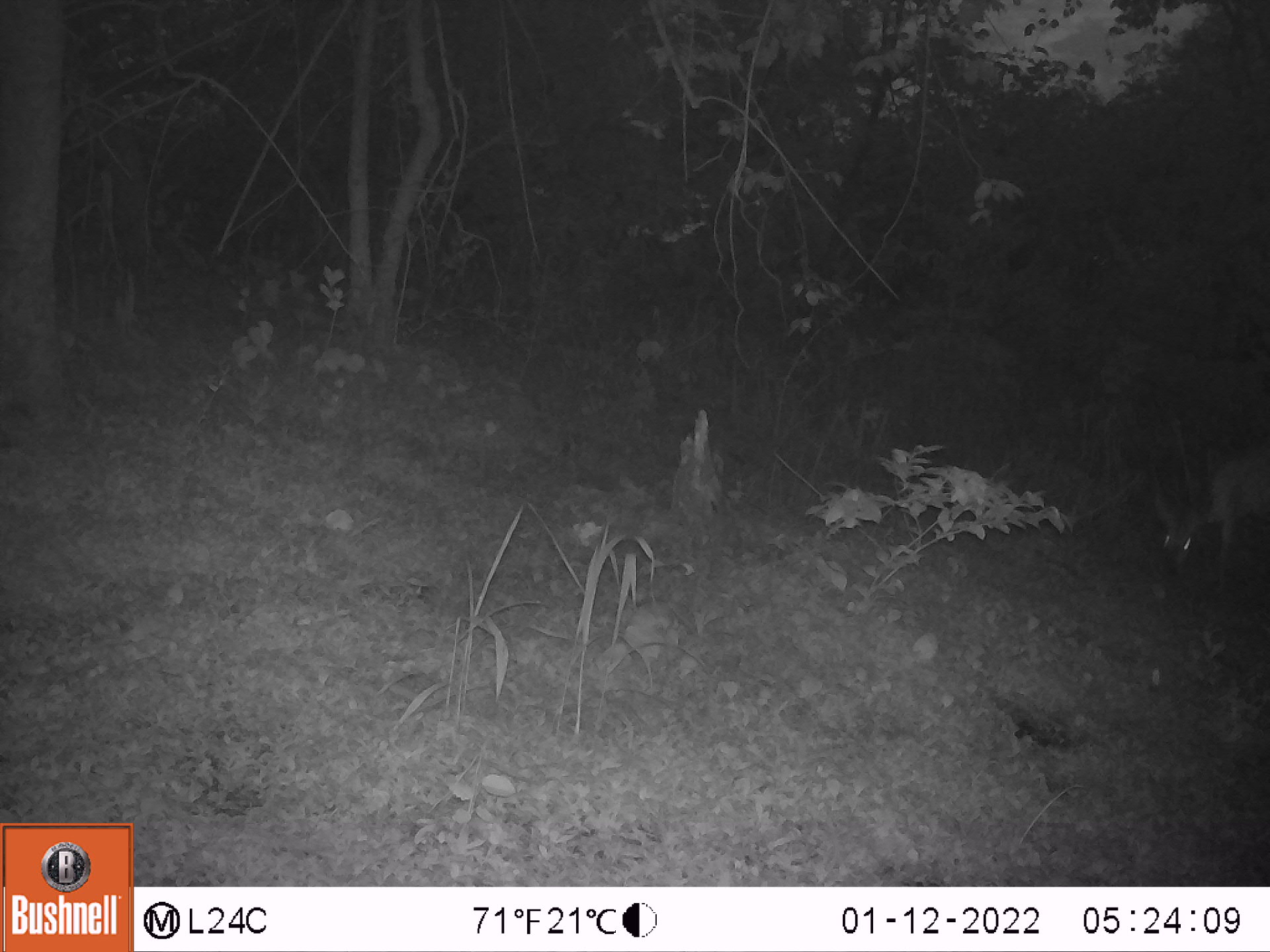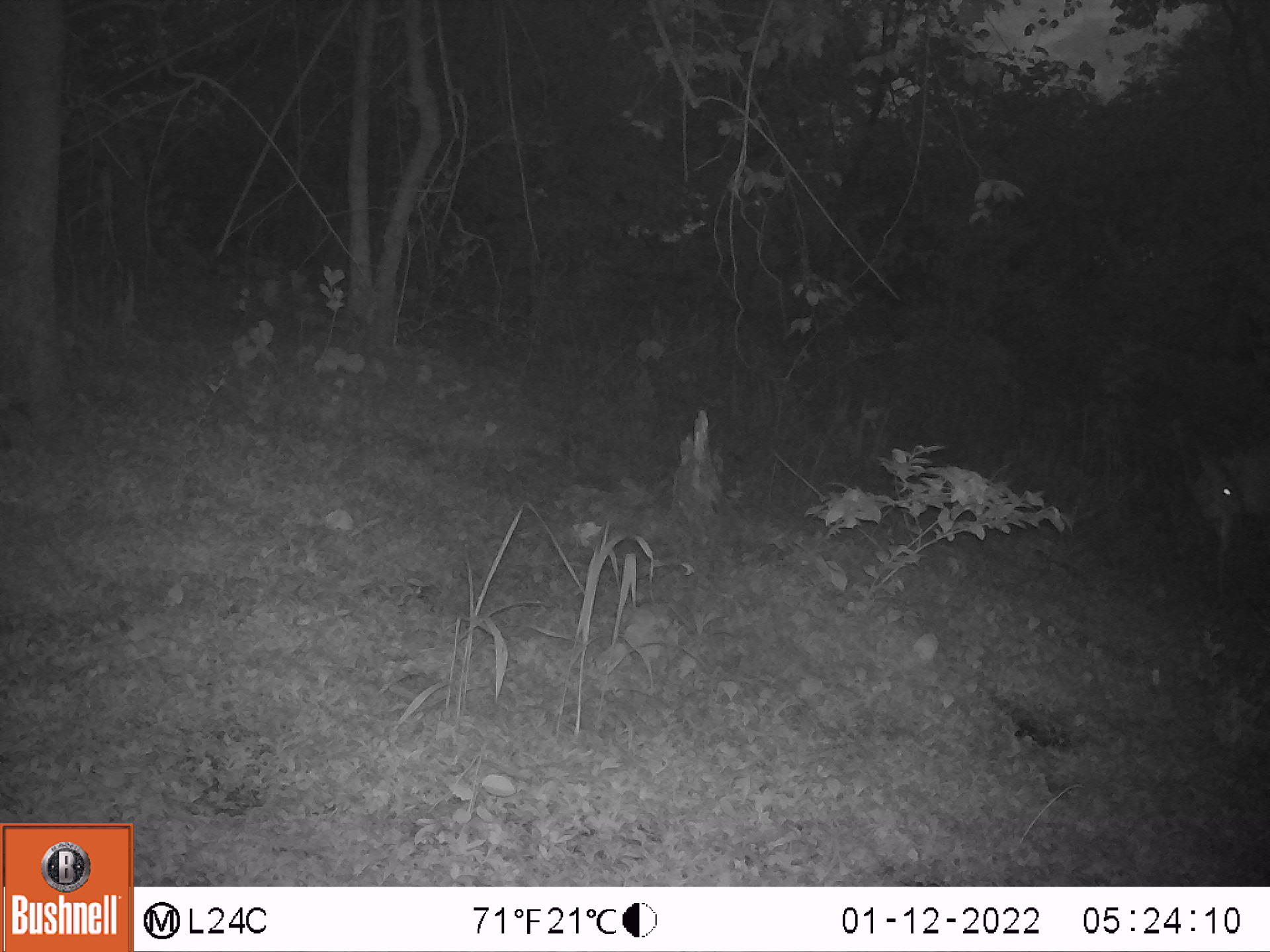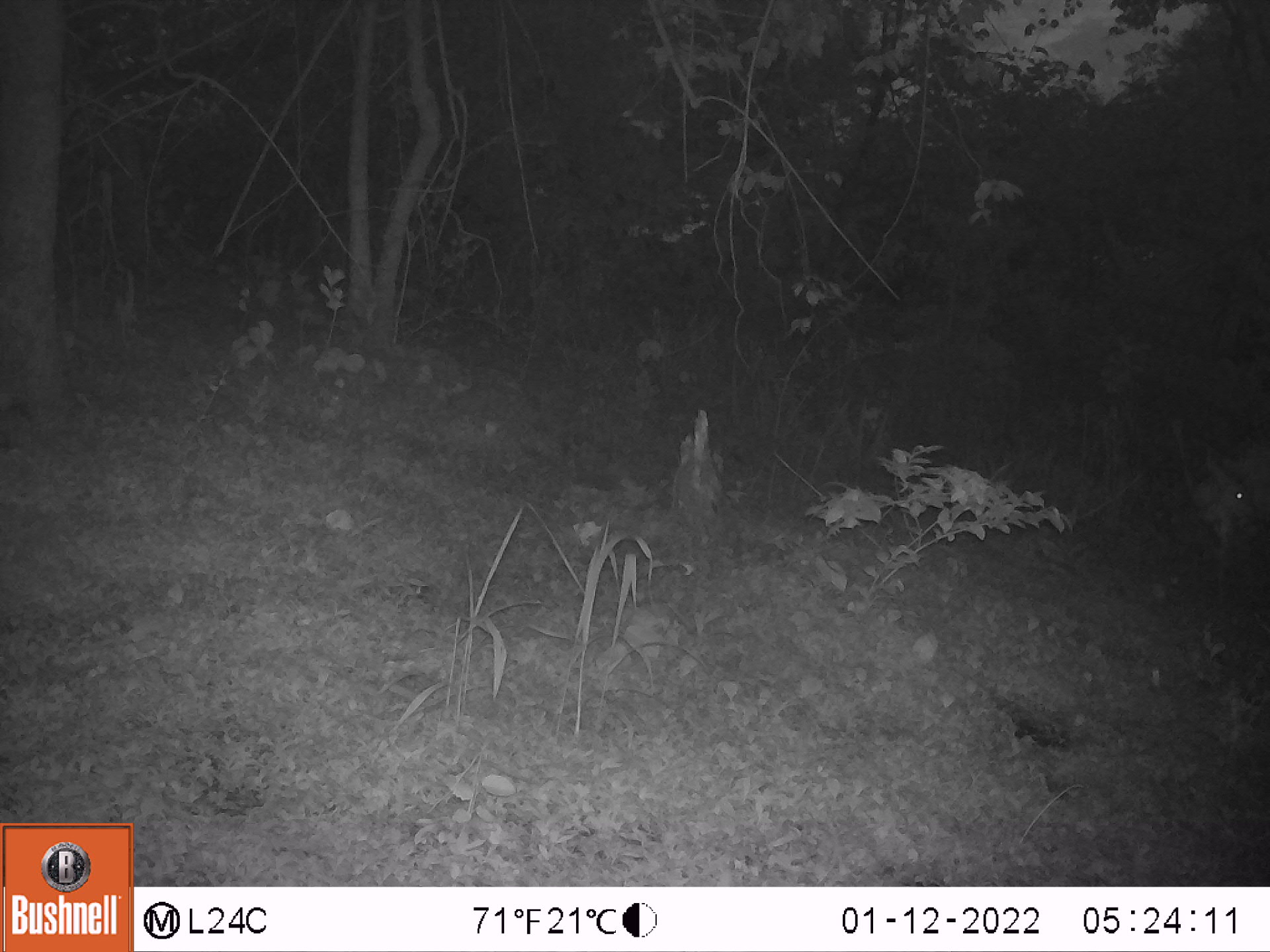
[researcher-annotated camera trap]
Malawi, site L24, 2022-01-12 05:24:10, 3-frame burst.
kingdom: Animalia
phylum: Chordata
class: Mammalia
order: Artiodactyla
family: Bovidae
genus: Tragelaphus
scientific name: Tragelaphus sylvaticus sylvaticus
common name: cape bushbuck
Cape bushbuck (Tragelaphus sylvaticus sylvaticus), count 1.